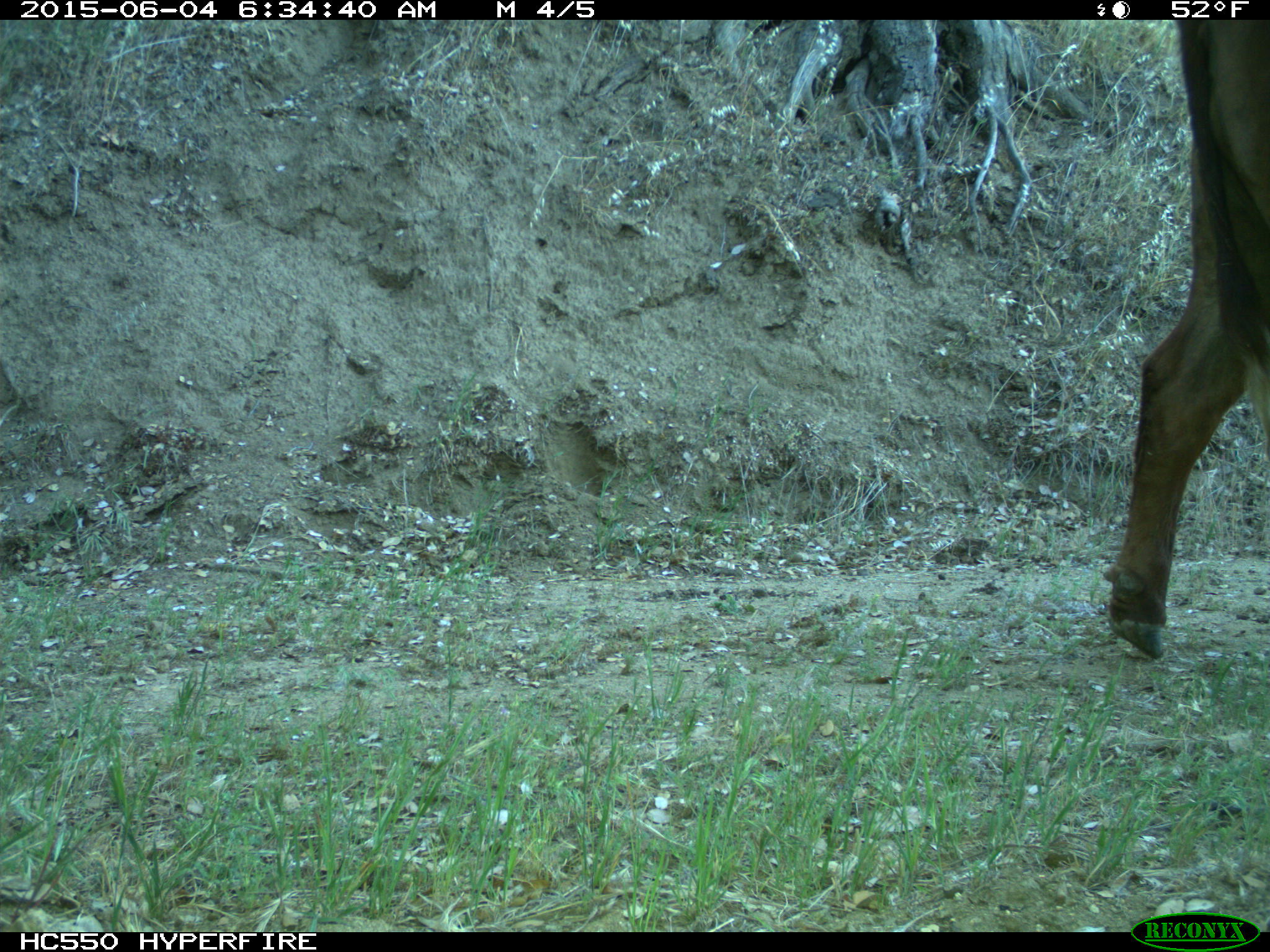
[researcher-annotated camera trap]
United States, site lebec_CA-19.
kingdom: Animalia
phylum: Chordata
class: Mammalia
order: Artiodactyla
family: Bovidae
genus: Bos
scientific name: Bos taurus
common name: domestic cow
Bos taurus (domestic cow).